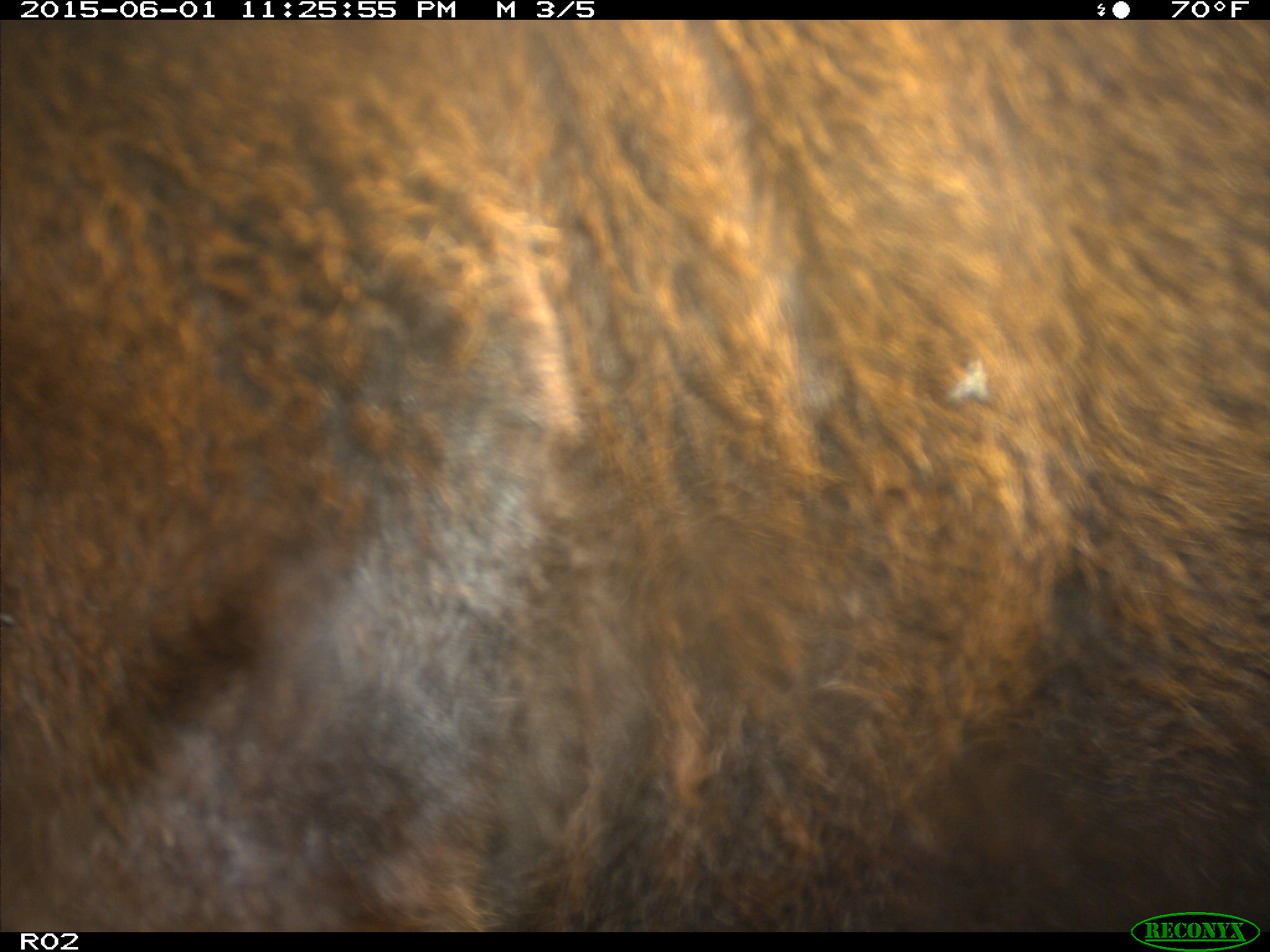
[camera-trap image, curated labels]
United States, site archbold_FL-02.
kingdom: Animalia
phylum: Chordata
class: Mammalia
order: Artiodactyla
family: Bovidae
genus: Bos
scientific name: Bos taurus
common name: domestic cow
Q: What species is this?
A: Bos taurus (domestic cow).